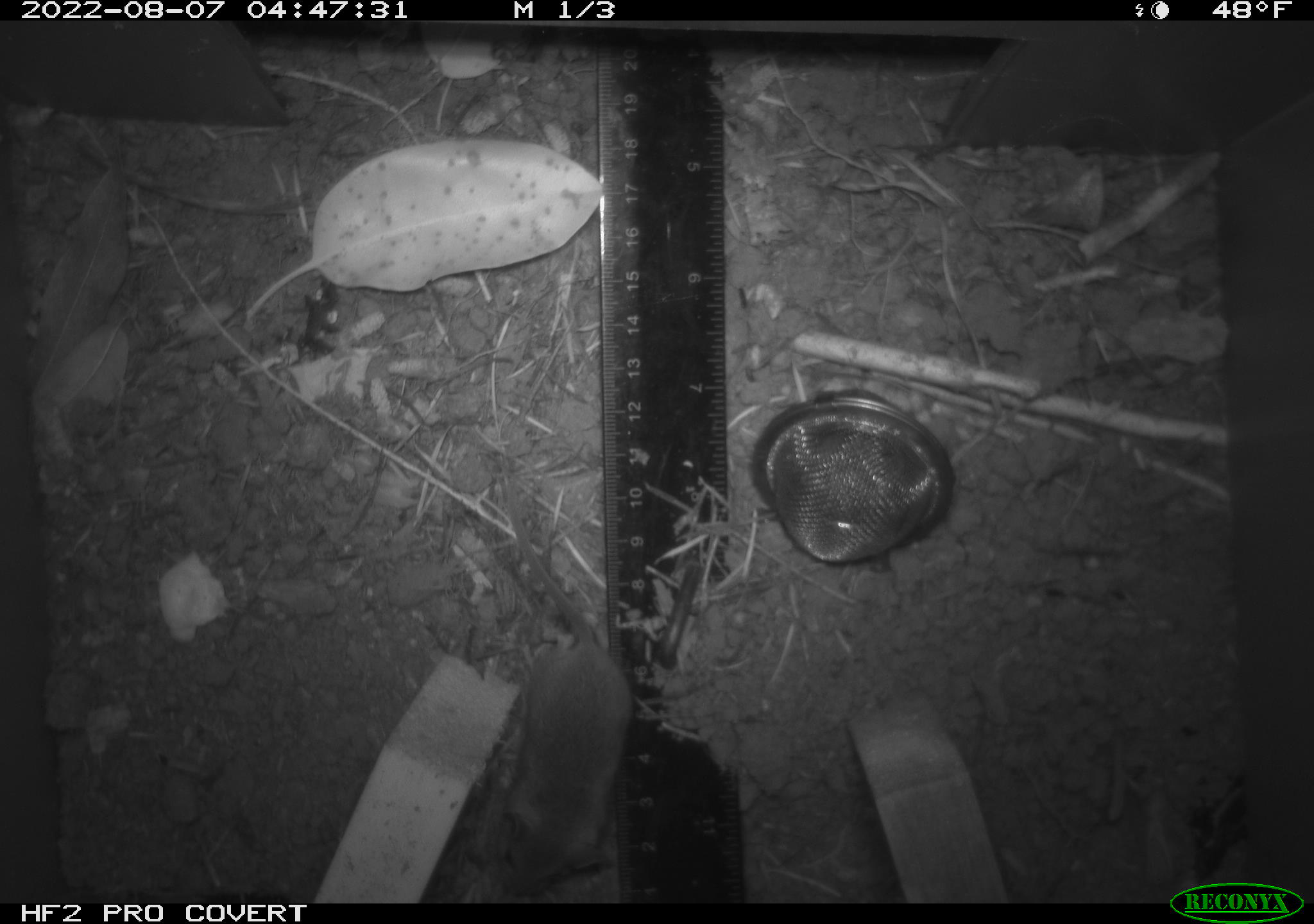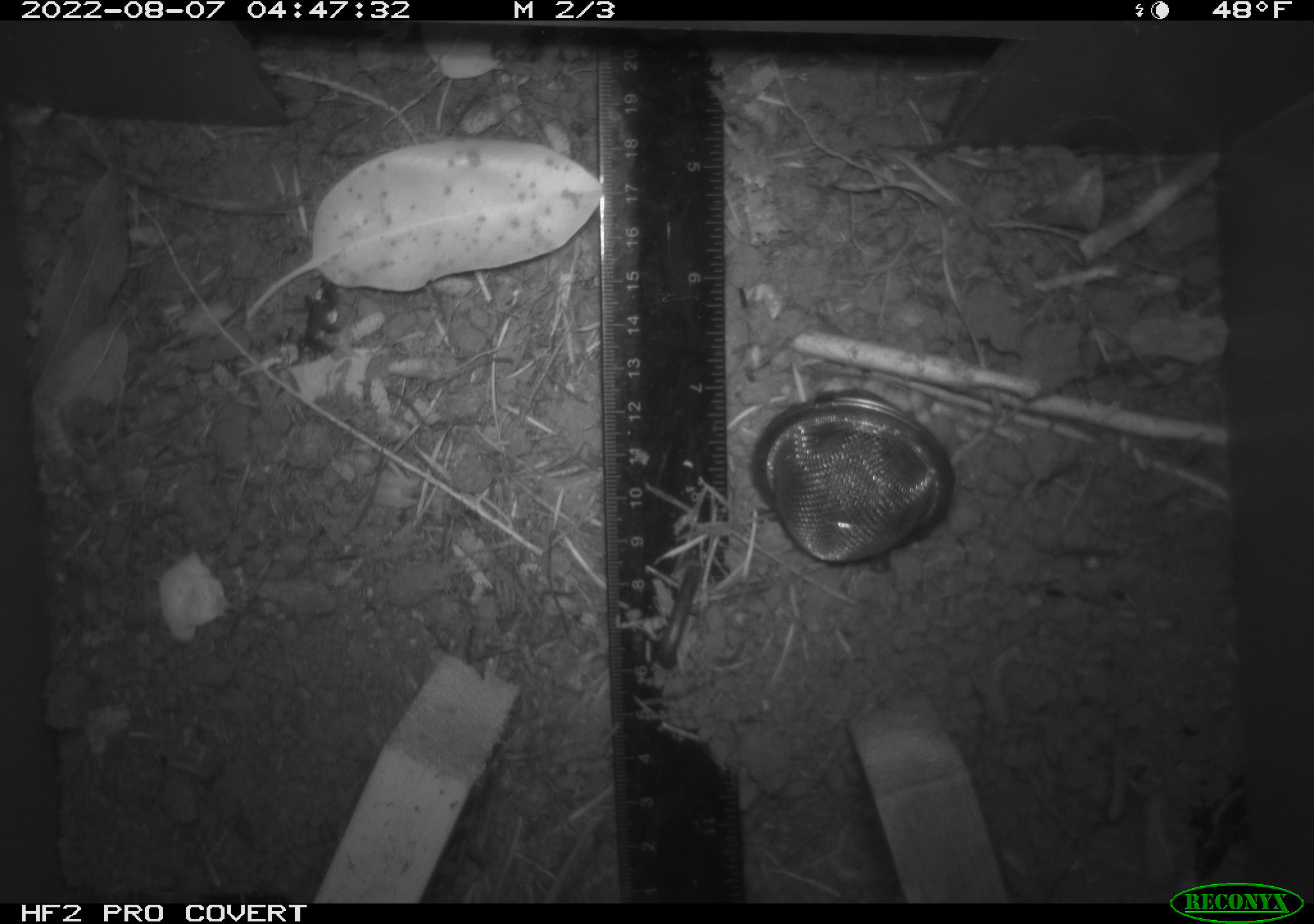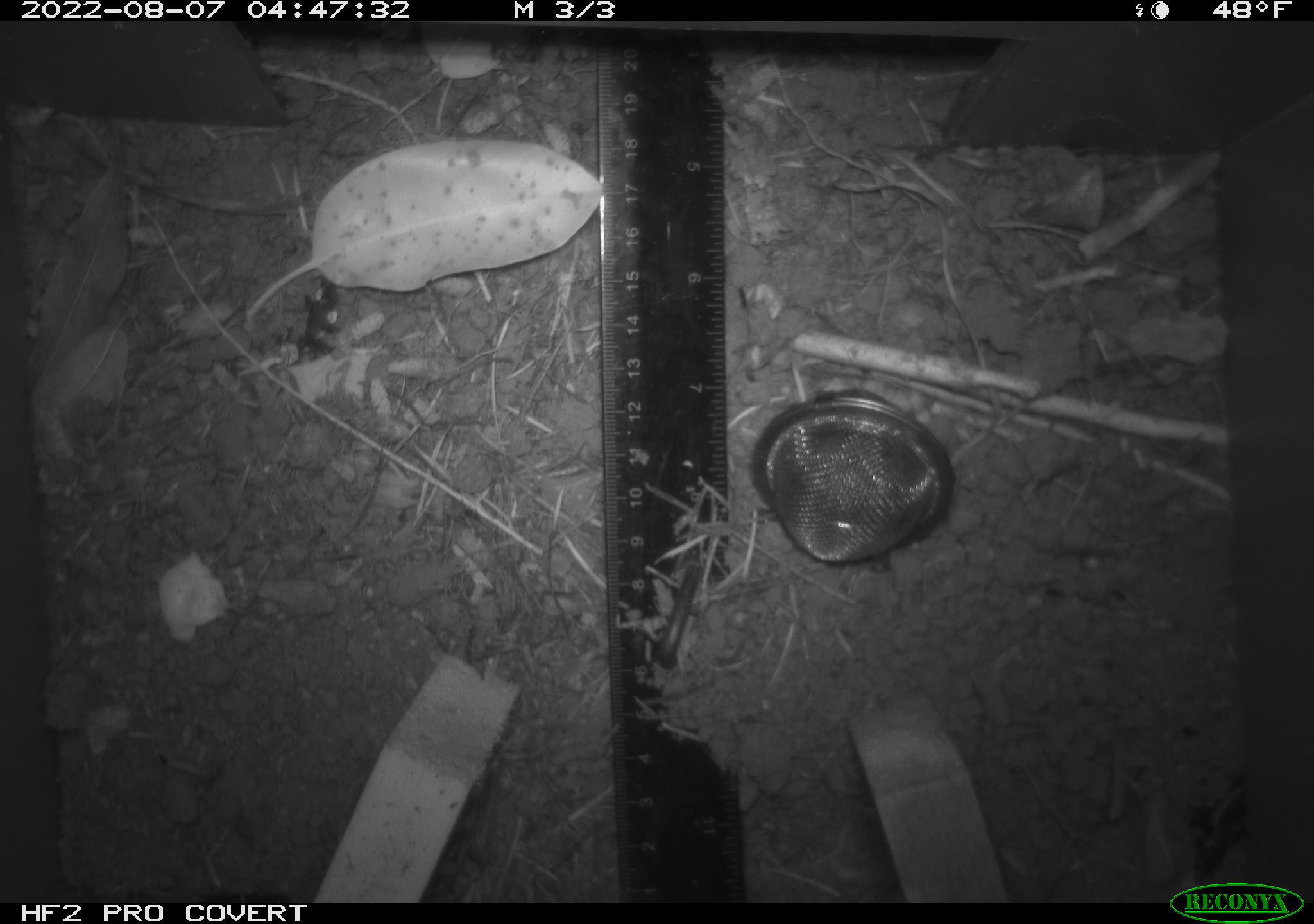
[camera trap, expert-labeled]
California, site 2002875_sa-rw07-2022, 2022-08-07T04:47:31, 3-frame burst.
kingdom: Animalia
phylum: Chordata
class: Mammalia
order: Rodentia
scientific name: Rodentia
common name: mouse species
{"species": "mouse species (Rodentia)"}